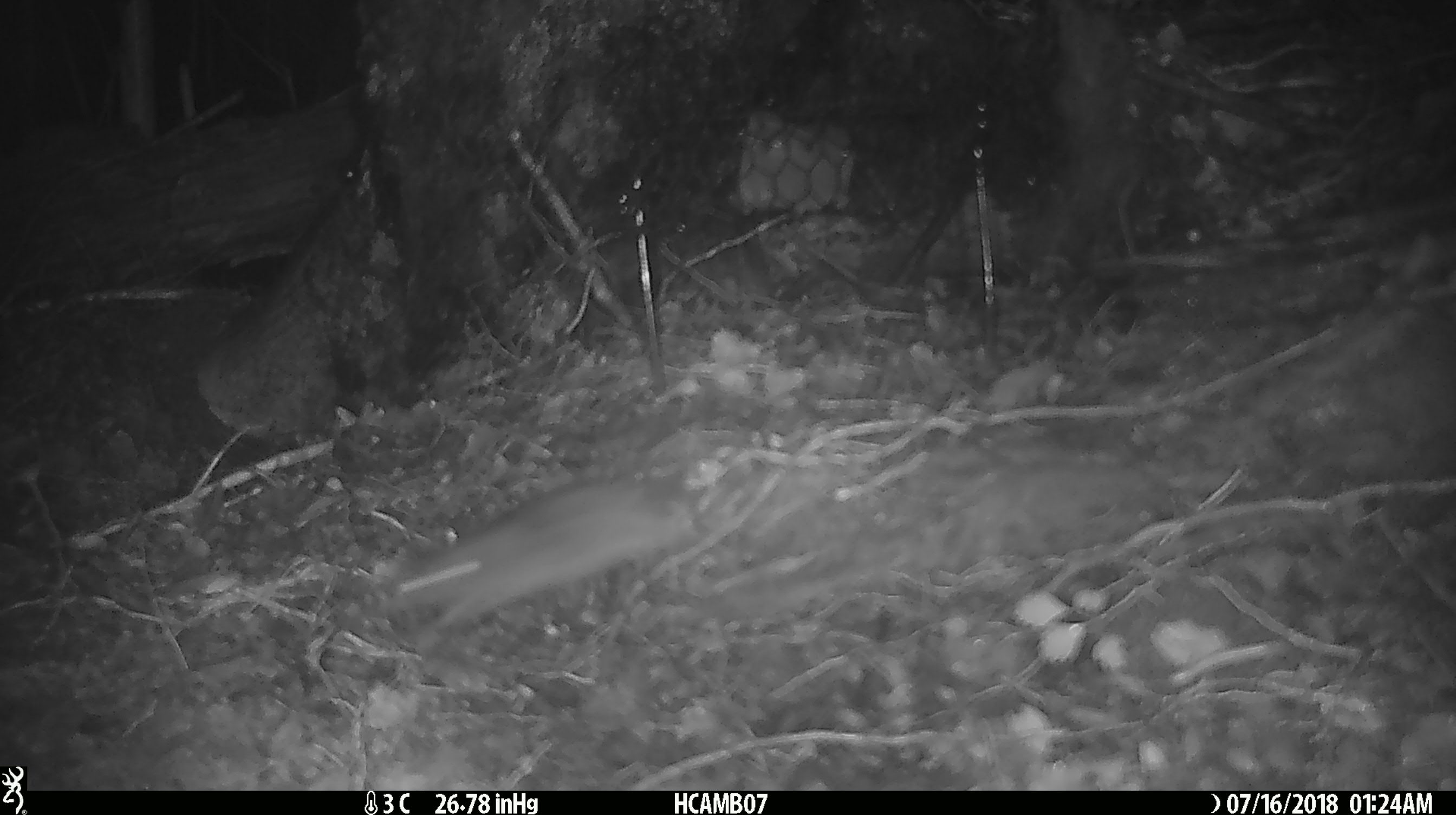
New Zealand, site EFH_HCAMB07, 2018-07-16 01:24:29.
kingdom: Animalia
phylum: Chordata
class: Mammalia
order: Rodentia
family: Muridae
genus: Mus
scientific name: Mus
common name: mouse